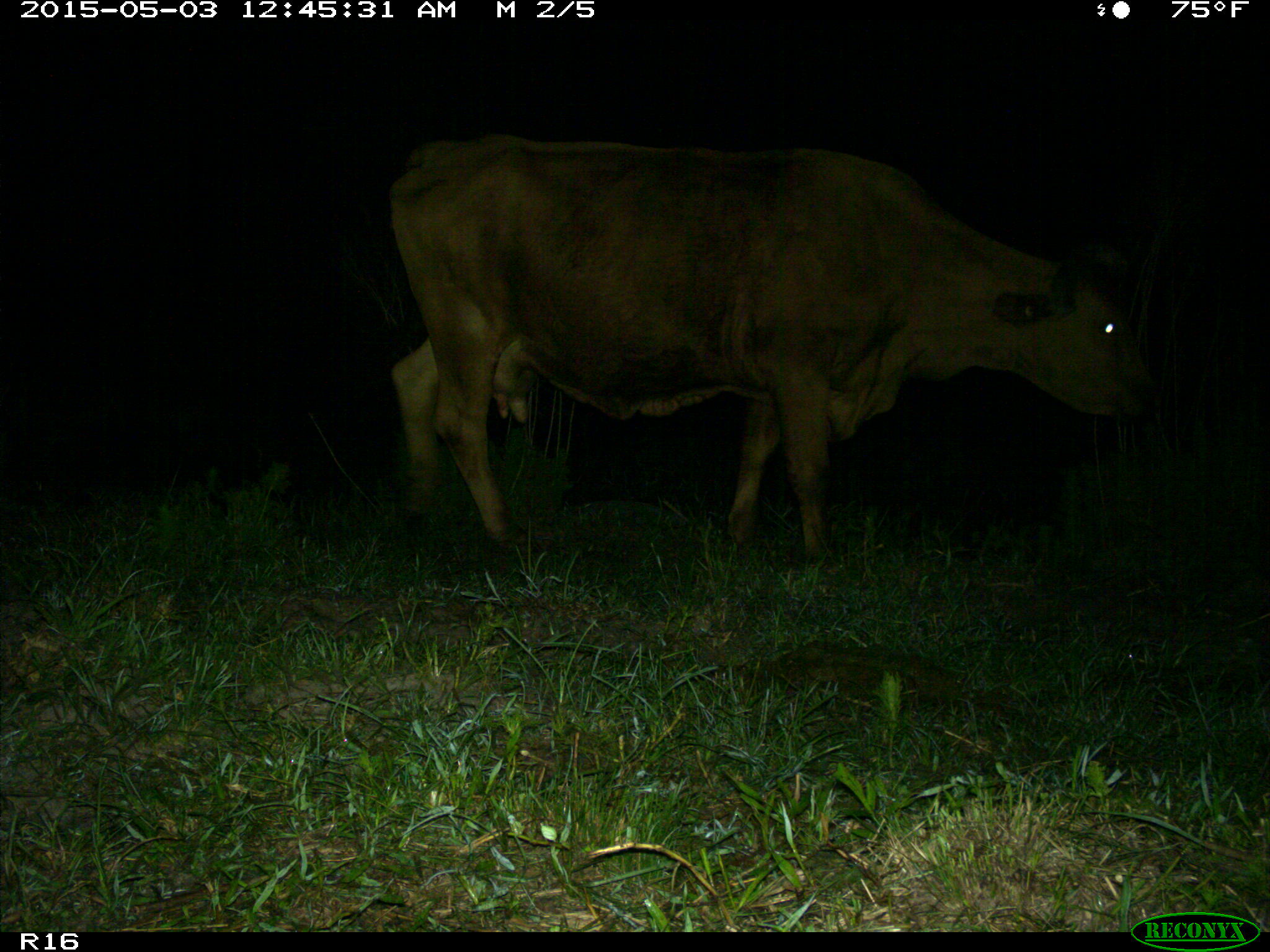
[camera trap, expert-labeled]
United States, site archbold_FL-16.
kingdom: Animalia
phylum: Chordata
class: Mammalia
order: Artiodactyla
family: Bovidae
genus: Bos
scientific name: Bos taurus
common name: domestic cow